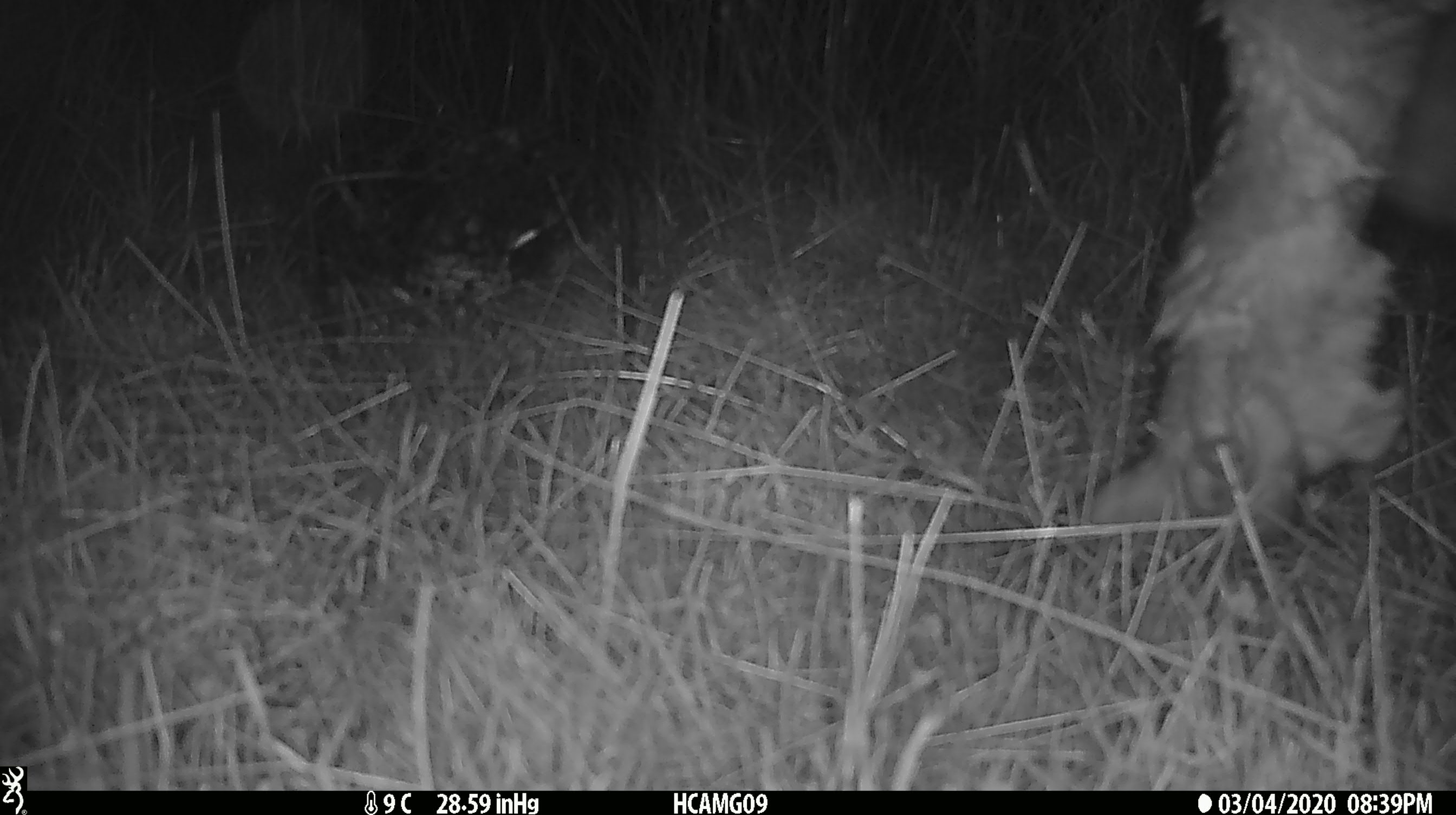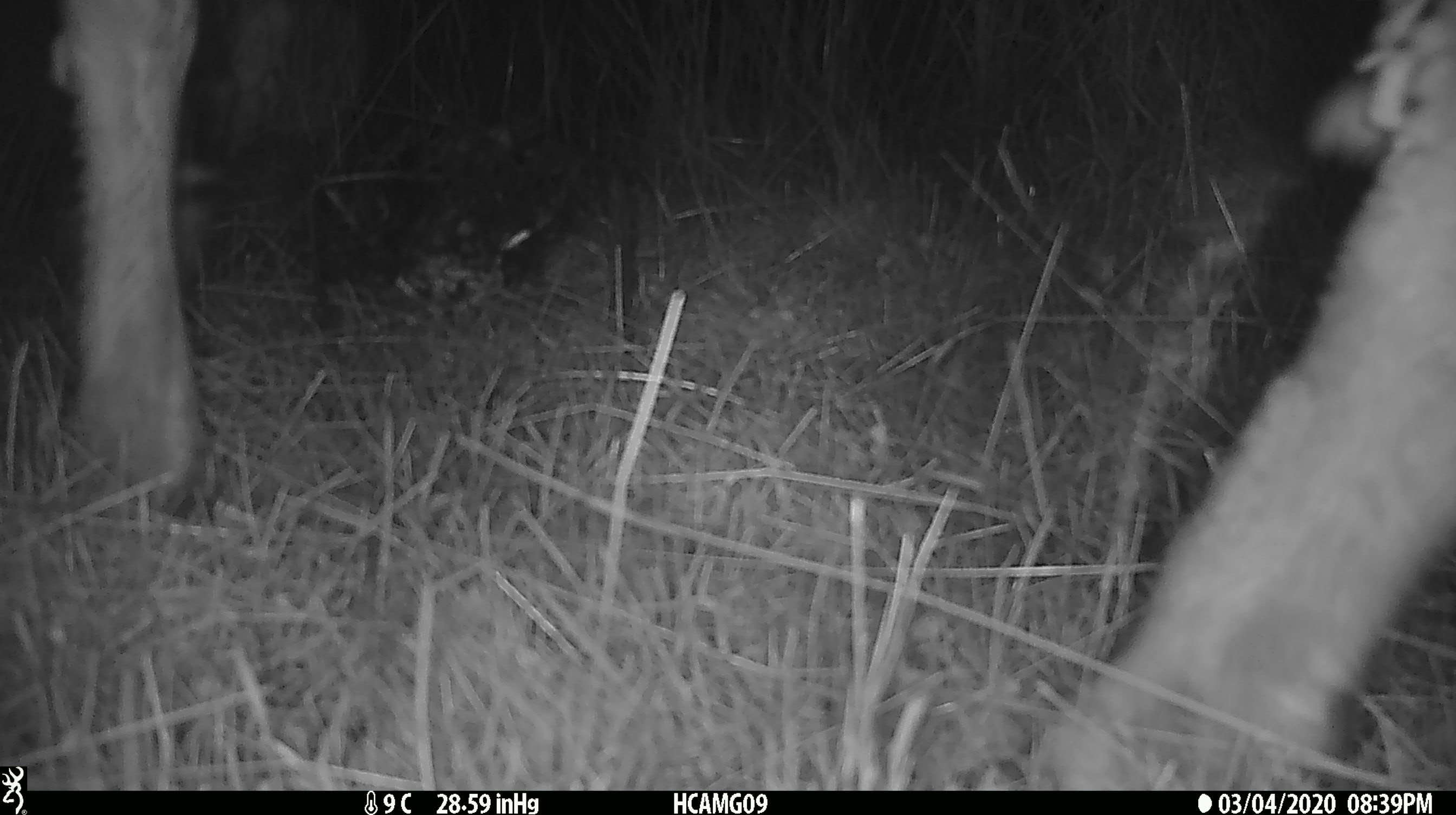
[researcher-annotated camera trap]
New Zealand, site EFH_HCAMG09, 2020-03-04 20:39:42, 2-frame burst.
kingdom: Animalia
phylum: Chordata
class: Mammalia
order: Artiodactyla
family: Bovidae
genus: Ovis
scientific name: Ovis aries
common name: domestic sheep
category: sheep